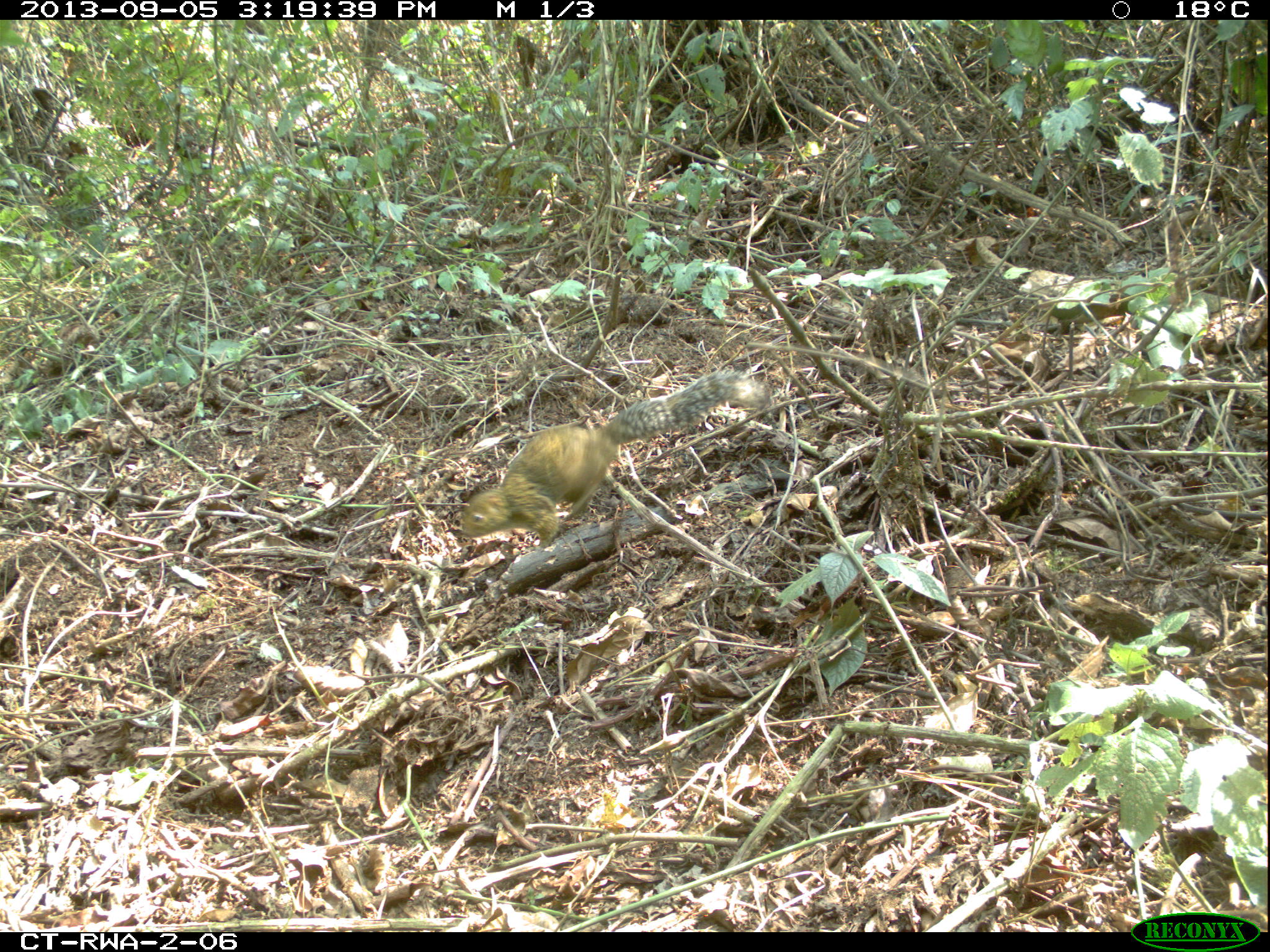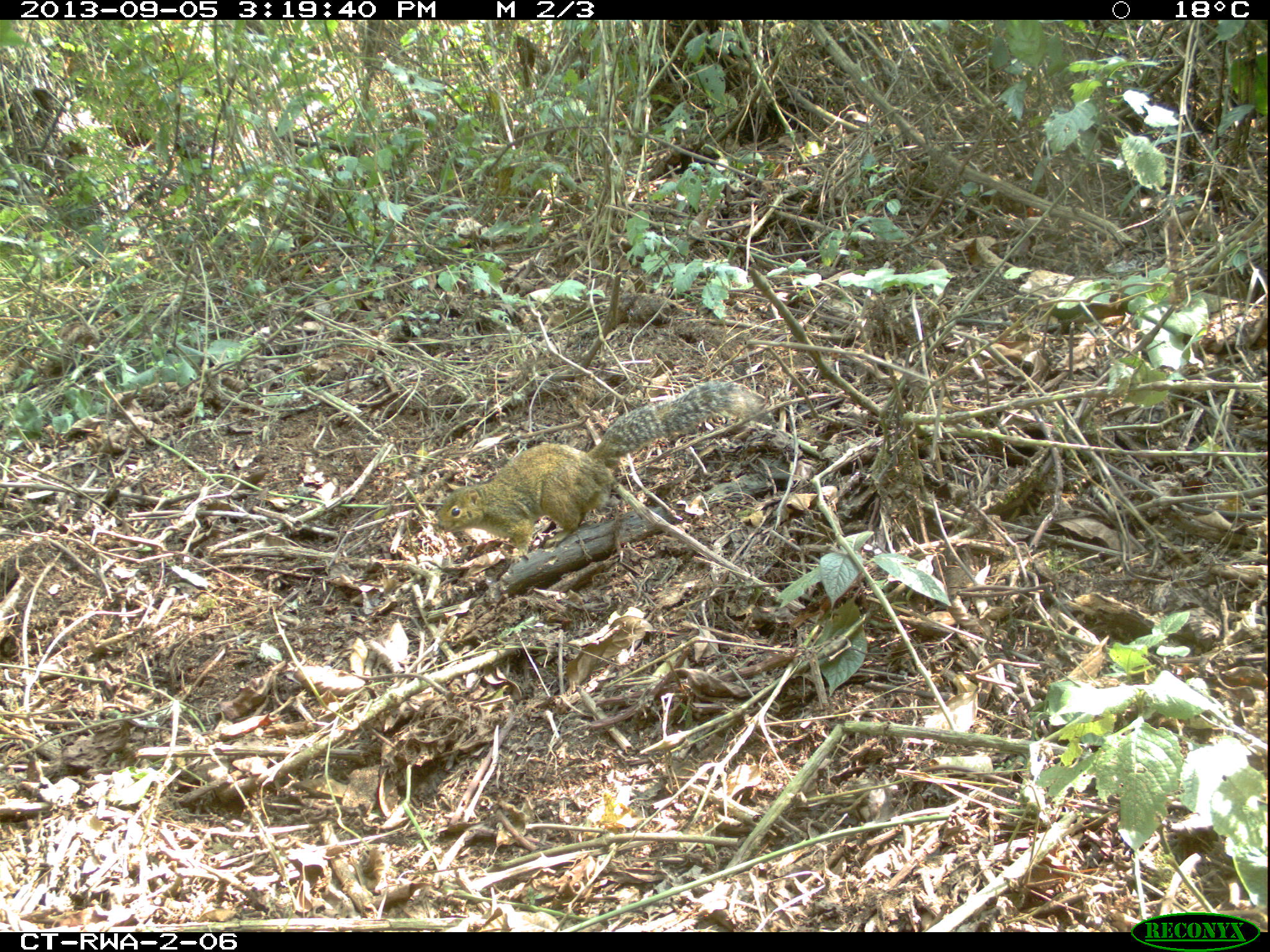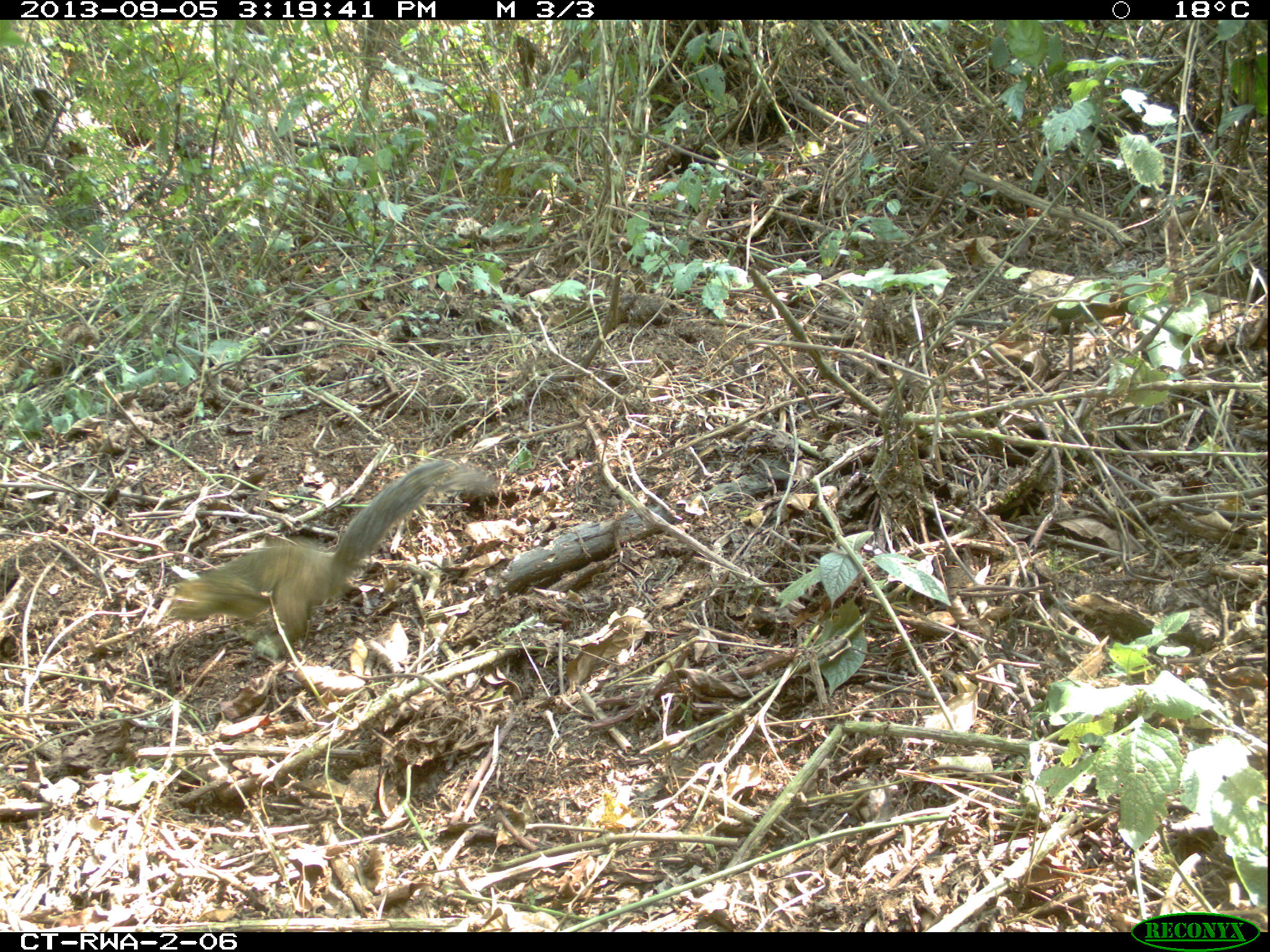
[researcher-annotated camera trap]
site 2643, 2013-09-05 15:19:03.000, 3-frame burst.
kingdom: Animalia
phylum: Chordata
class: Mammalia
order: Rodentia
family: Sciuridae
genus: Funisciurus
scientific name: Funisciurus carruthersi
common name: carruther's mountain squirrel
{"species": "Funisciurus carruthersi (carruther's mountain squirrel)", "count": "1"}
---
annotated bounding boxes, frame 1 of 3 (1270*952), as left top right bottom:
funisciurus carruthersi: 458 367 774 548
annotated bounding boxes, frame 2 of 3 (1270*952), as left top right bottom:
funisciurus carruthersi: 433 377 775 565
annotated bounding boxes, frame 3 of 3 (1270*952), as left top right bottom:
funisciurus carruthersi: 162 454 503 660